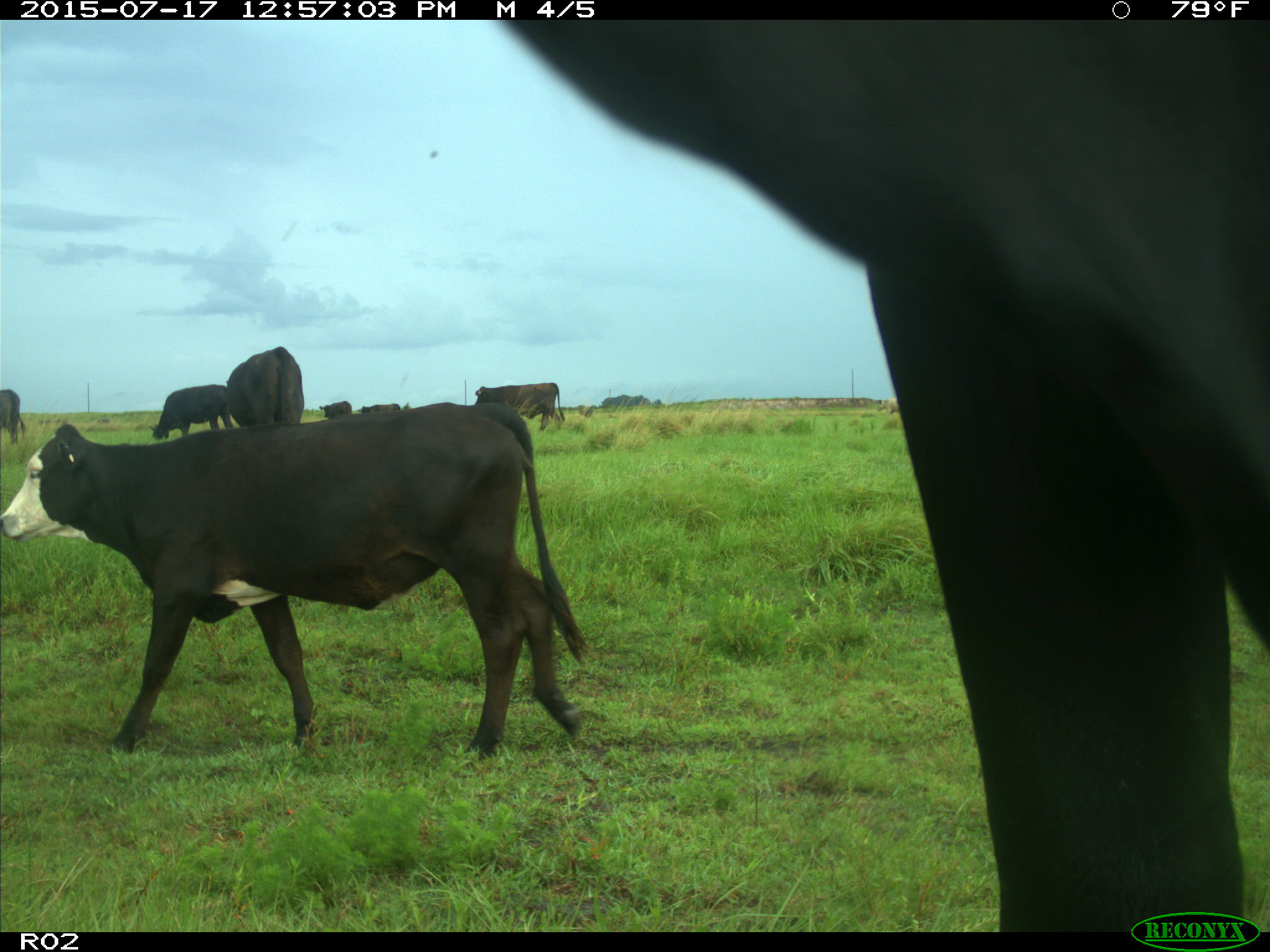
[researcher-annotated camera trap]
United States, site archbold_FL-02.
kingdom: Animalia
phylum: Chordata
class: Mammalia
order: Artiodactyla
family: Bovidae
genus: Bos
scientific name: Bos taurus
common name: domestic cow